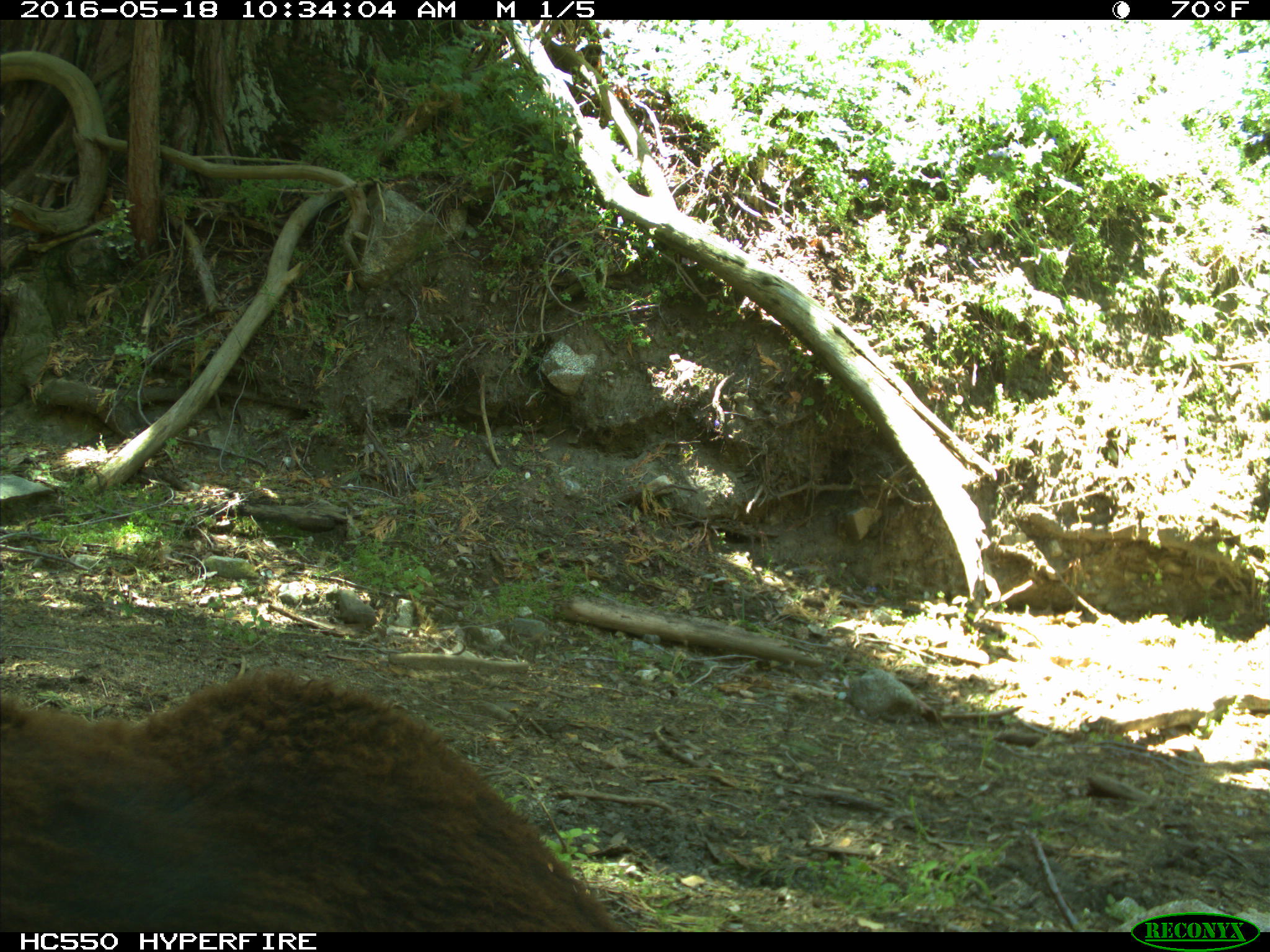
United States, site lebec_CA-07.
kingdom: Animalia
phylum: Chordata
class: Mammalia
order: Artiodactyla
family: Bovidae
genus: Bos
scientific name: Bos taurus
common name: domestic cow